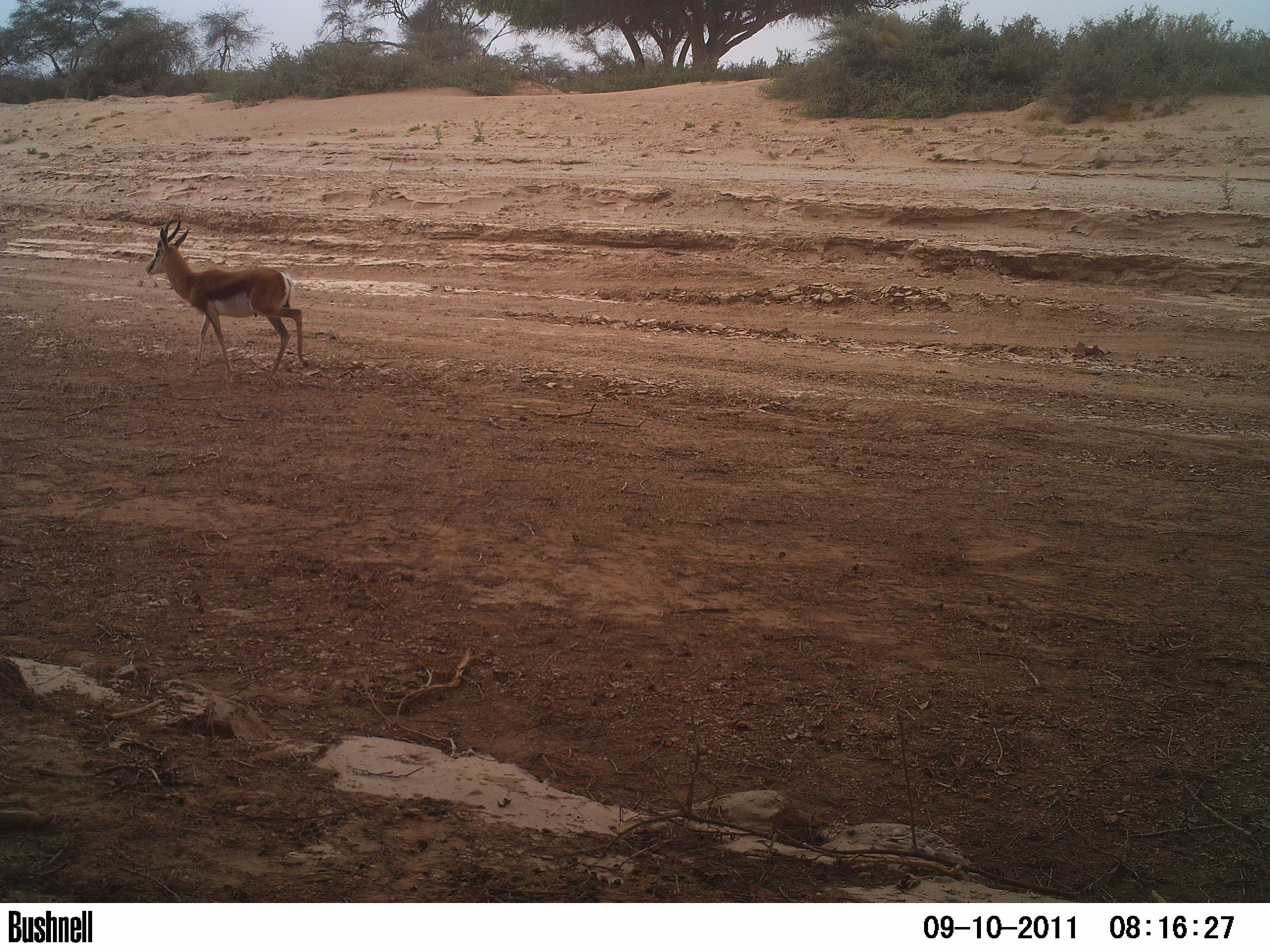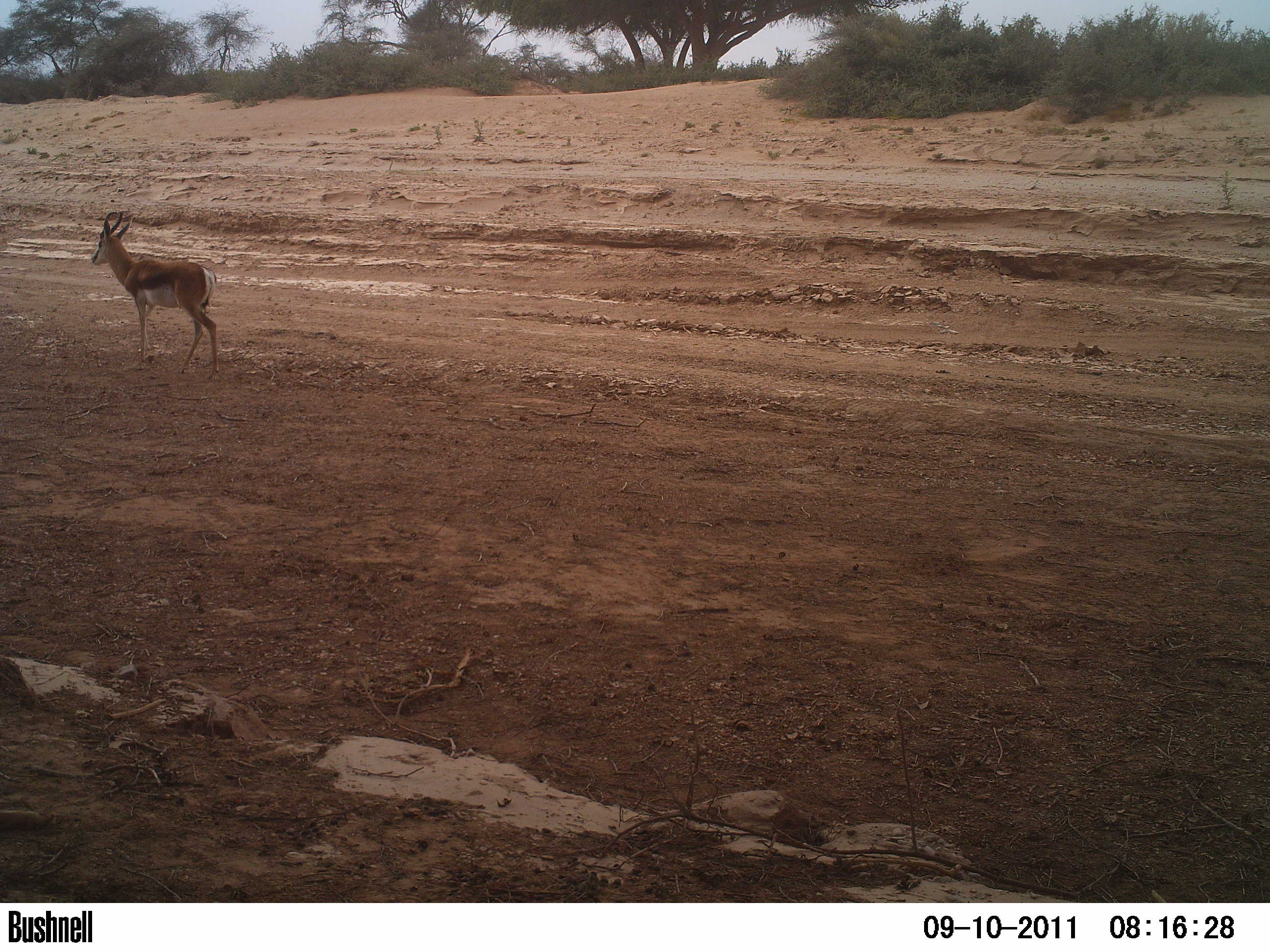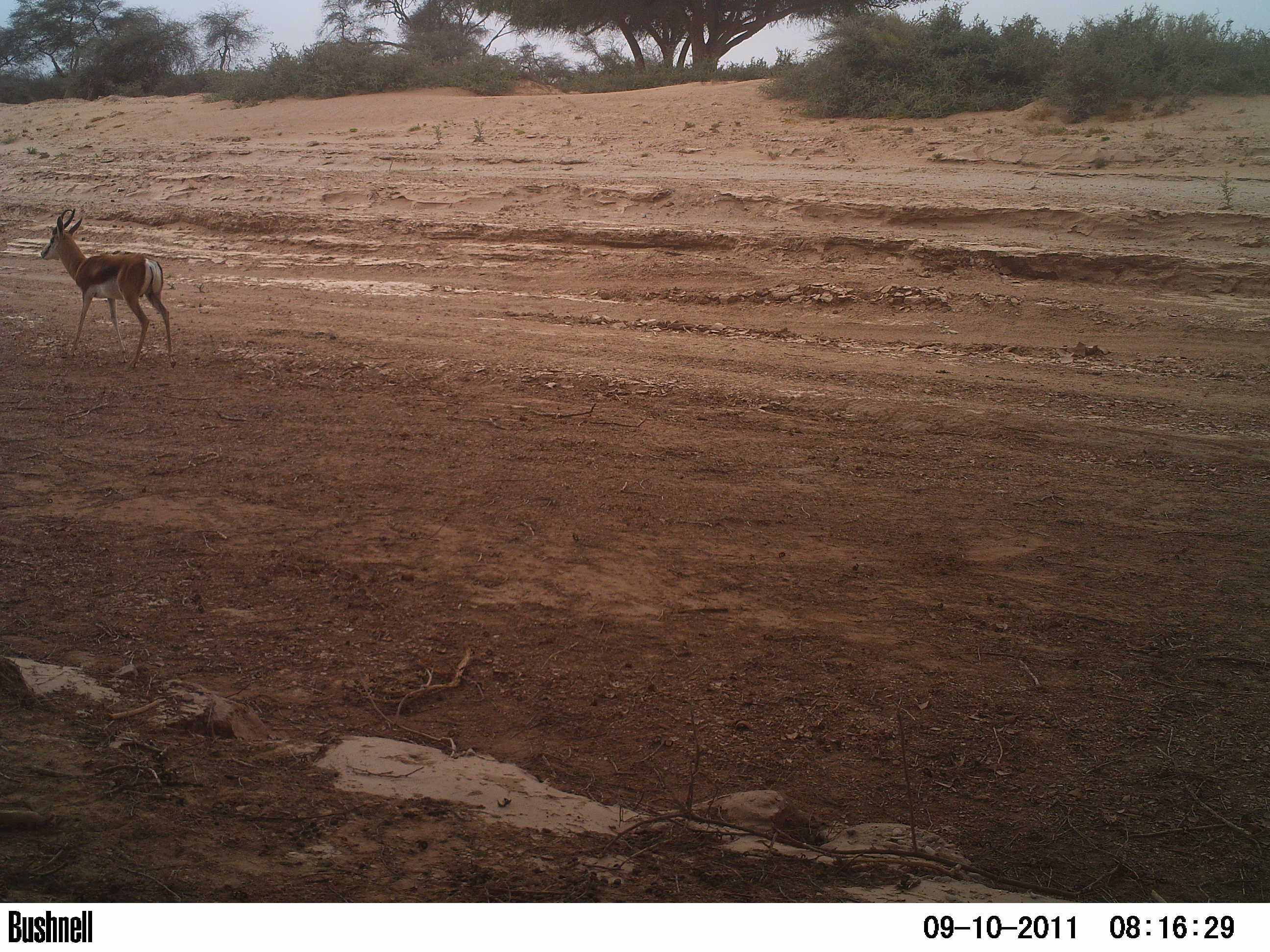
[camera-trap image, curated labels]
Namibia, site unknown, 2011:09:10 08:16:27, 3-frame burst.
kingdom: Animalia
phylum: Chordata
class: Mammalia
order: Artiodactyla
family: Bovidae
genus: Antidorcas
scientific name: Antidorcas marsupialis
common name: springbok